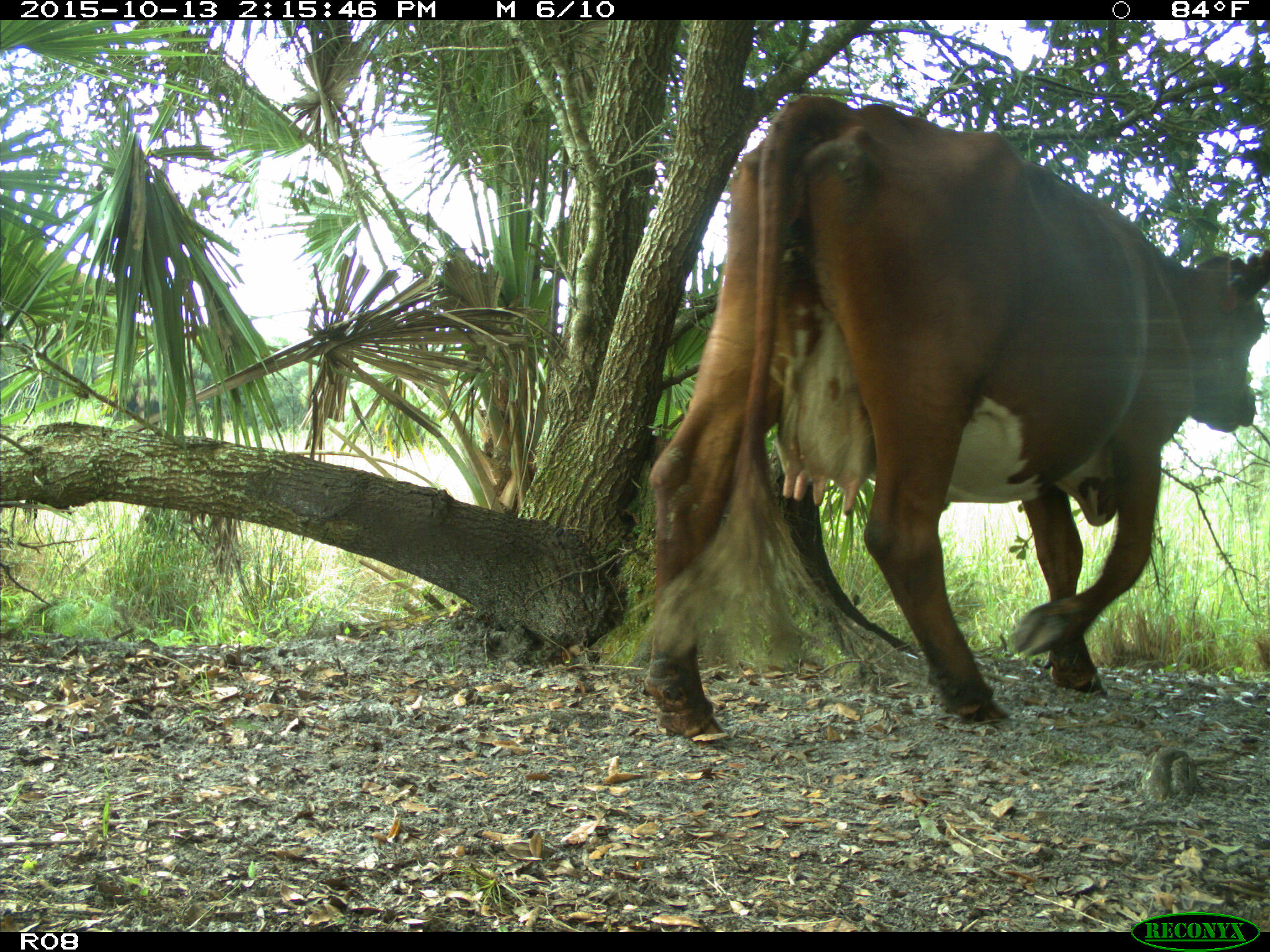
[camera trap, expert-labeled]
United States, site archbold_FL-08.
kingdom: Animalia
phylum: Chordata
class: Mammalia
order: Artiodactyla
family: Bovidae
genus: Bos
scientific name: Bos taurus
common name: domestic cow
Bos taurus (domestic cow).